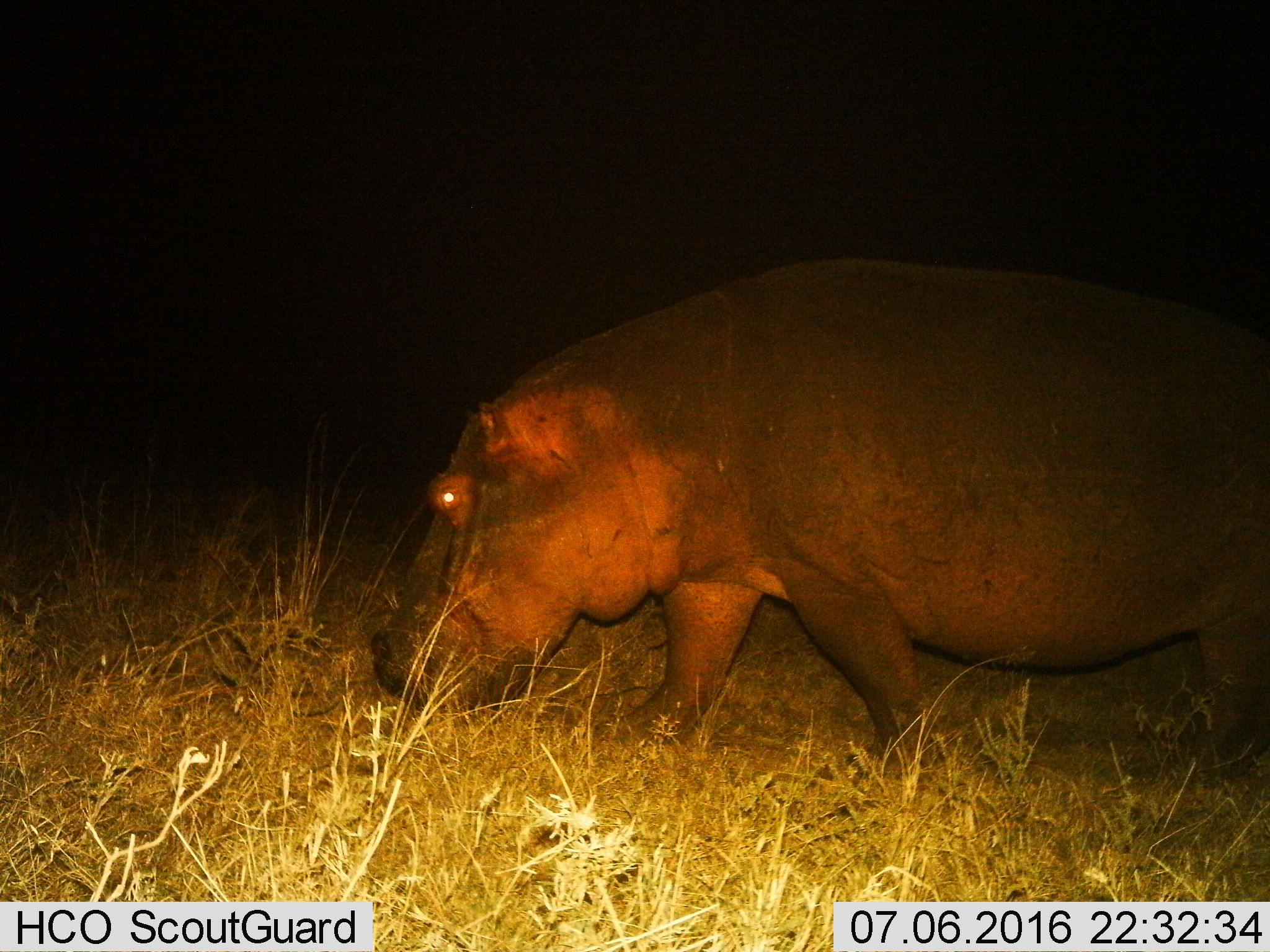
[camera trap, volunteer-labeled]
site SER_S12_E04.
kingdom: Animalia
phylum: Chordata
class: Mammalia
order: Artiodactyla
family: Hippopotamidae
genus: Hippopotamus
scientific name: Hippopotamus amphibius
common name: hippopotamus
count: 1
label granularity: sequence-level